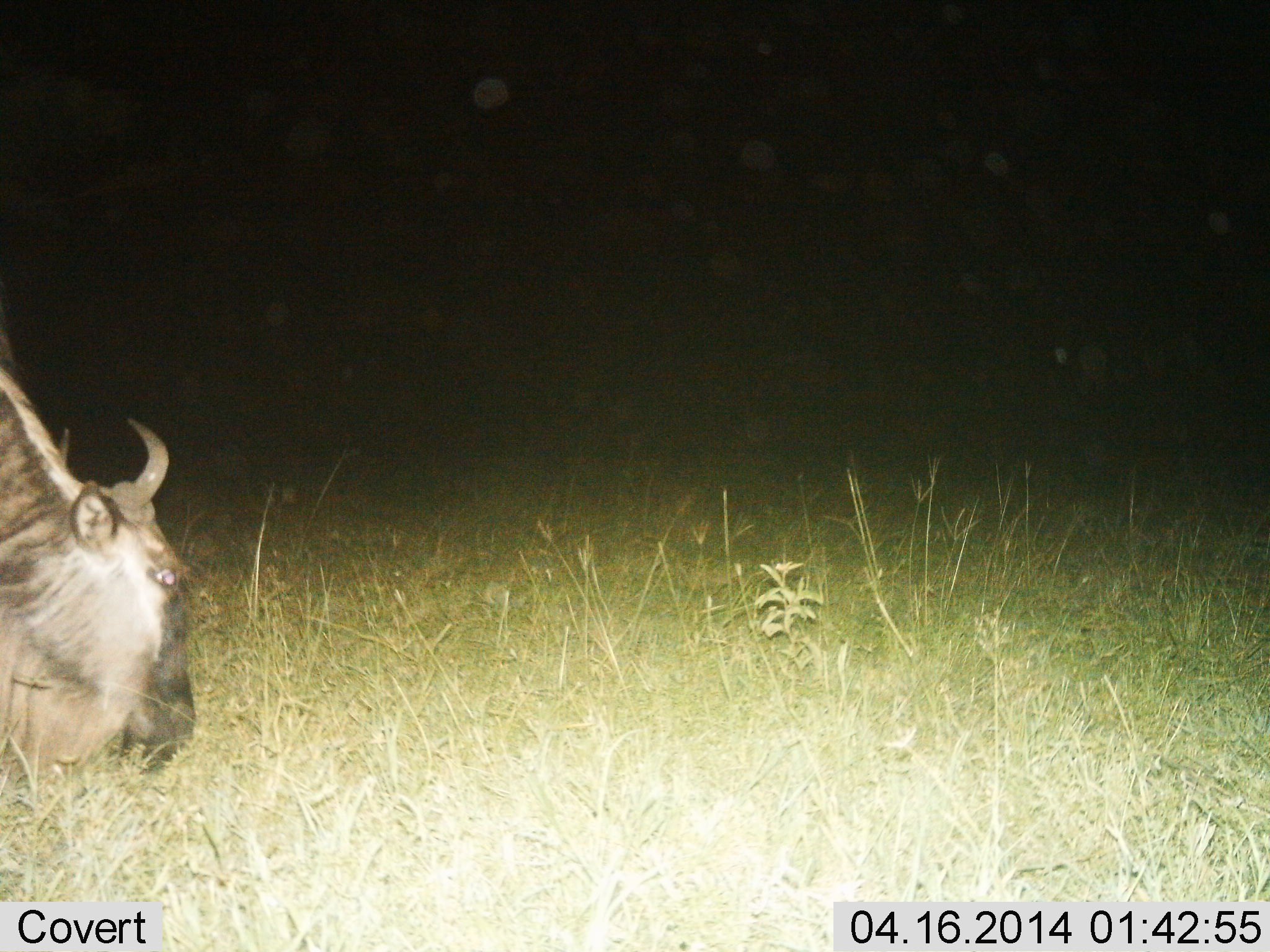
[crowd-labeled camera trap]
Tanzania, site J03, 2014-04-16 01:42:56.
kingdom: Animalia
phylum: Chordata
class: Mammalia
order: Artiodactyla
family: Bovidae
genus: Connochaetes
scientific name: Connochaetes taurinus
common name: blue wildebeest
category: wildebeest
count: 1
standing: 30%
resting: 10%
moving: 0%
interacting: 0%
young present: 0%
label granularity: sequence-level